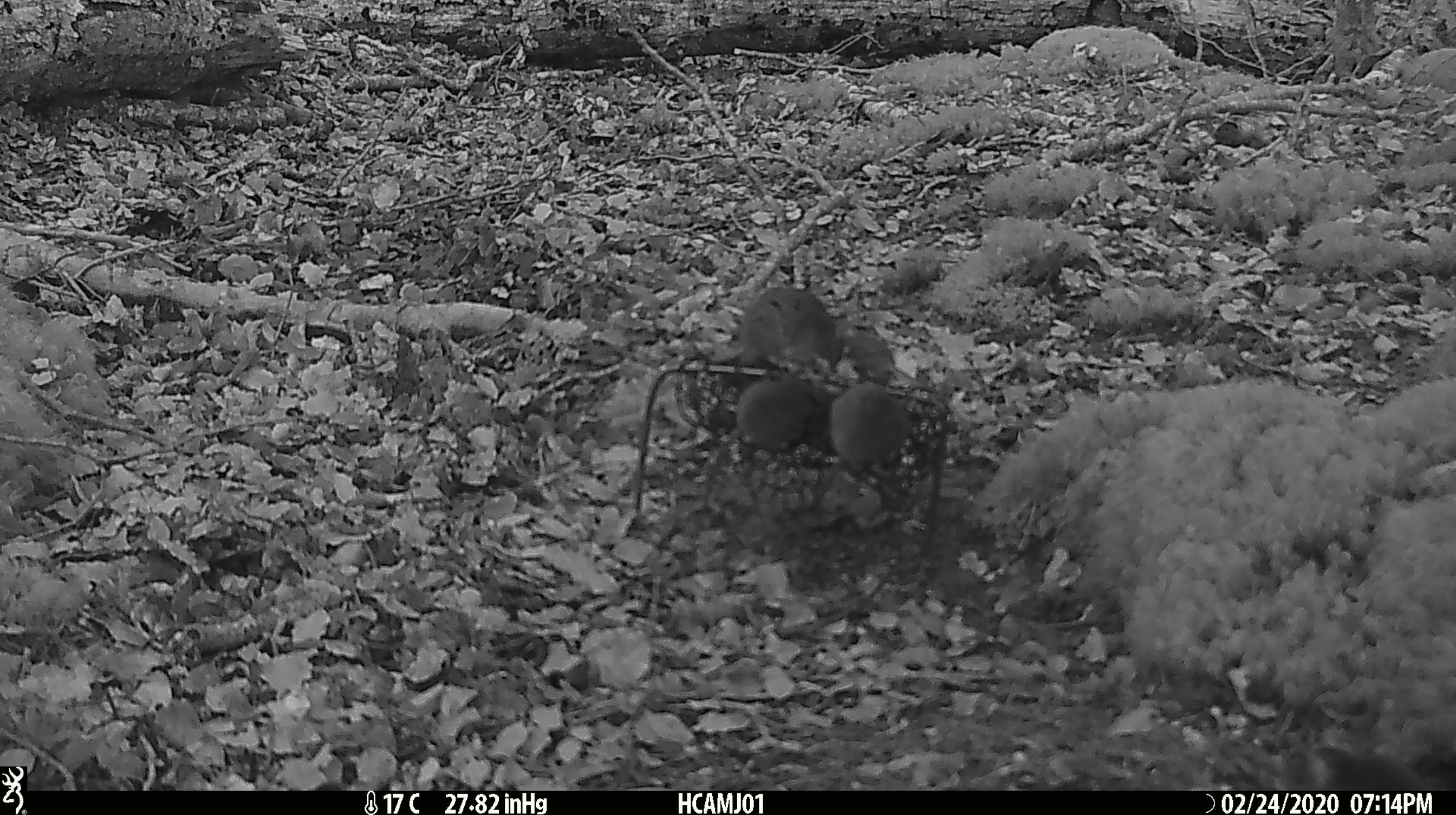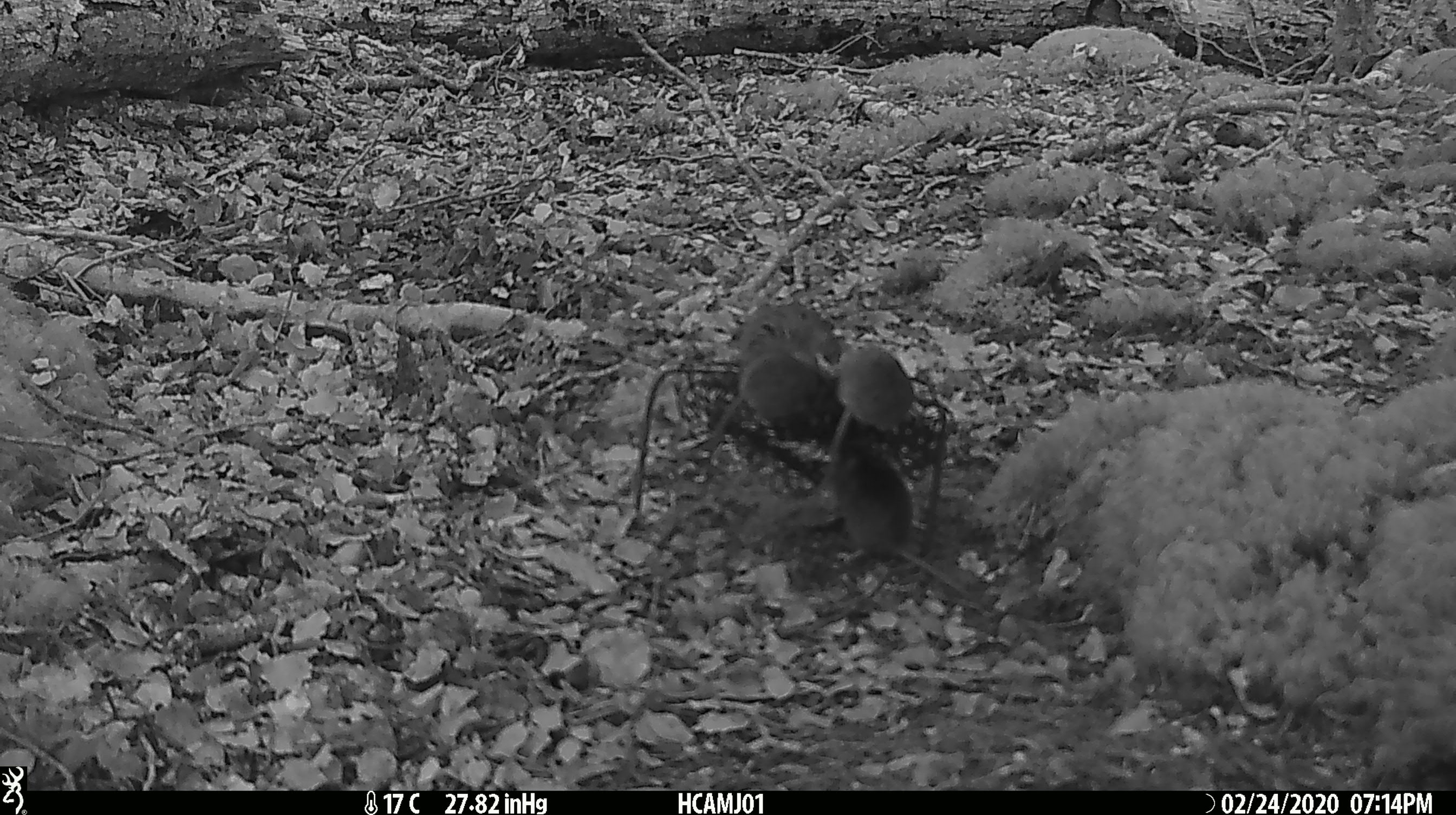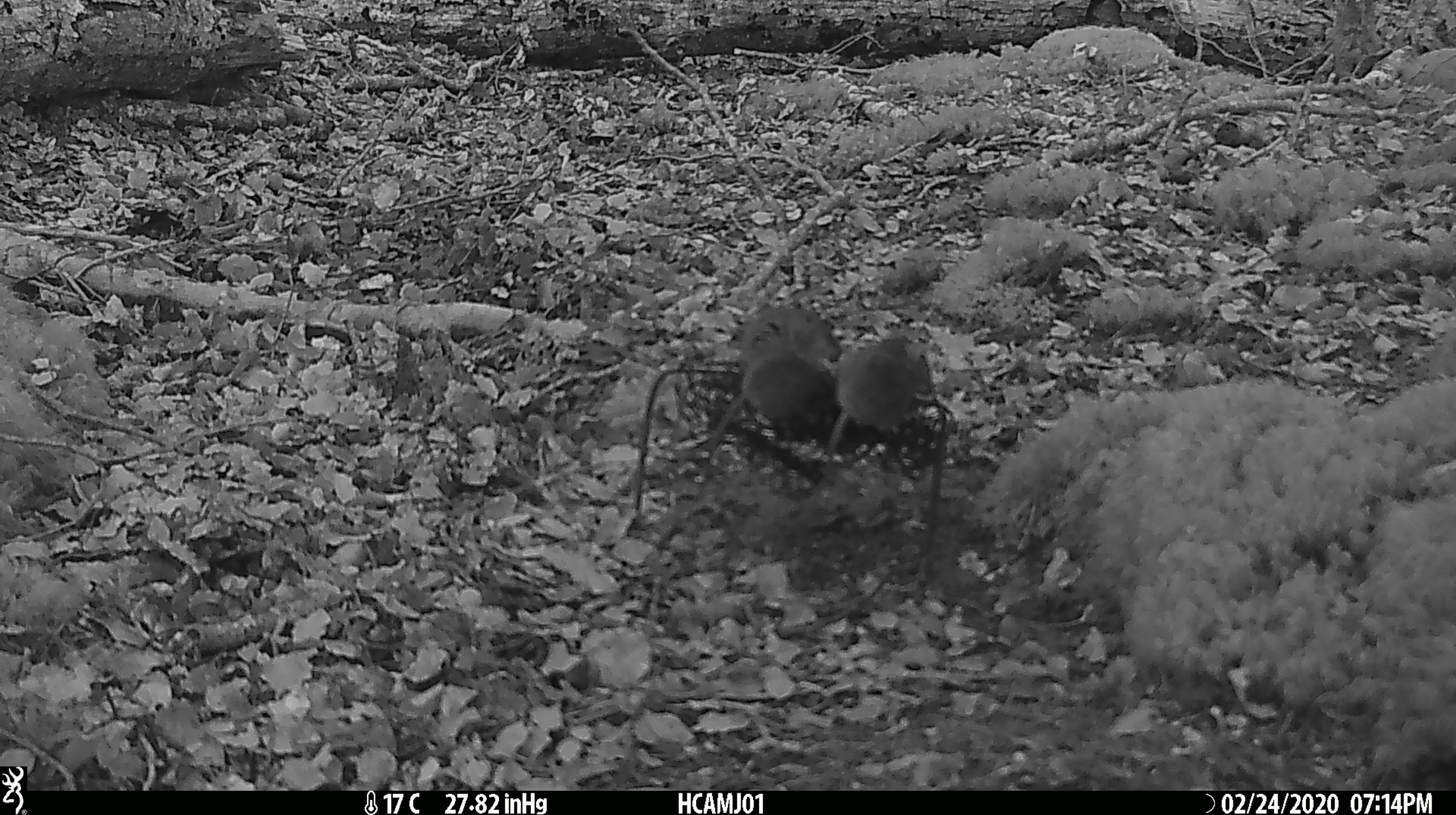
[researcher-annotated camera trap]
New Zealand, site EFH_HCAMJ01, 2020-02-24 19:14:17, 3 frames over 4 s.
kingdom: Animalia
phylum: Chordata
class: Mammalia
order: Rodentia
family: Muridae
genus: Mus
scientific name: Mus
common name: mouse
Mouse (Mus).